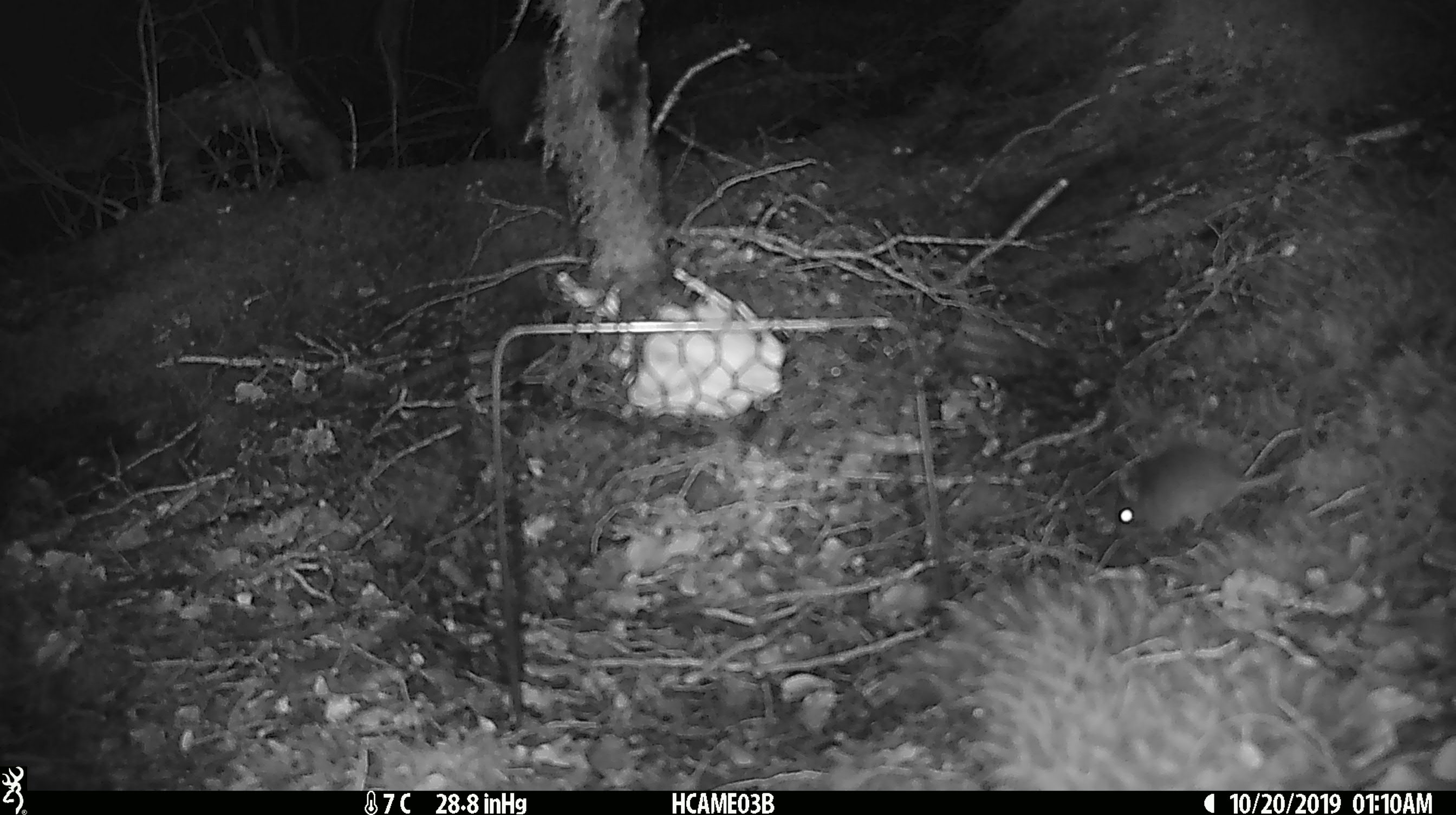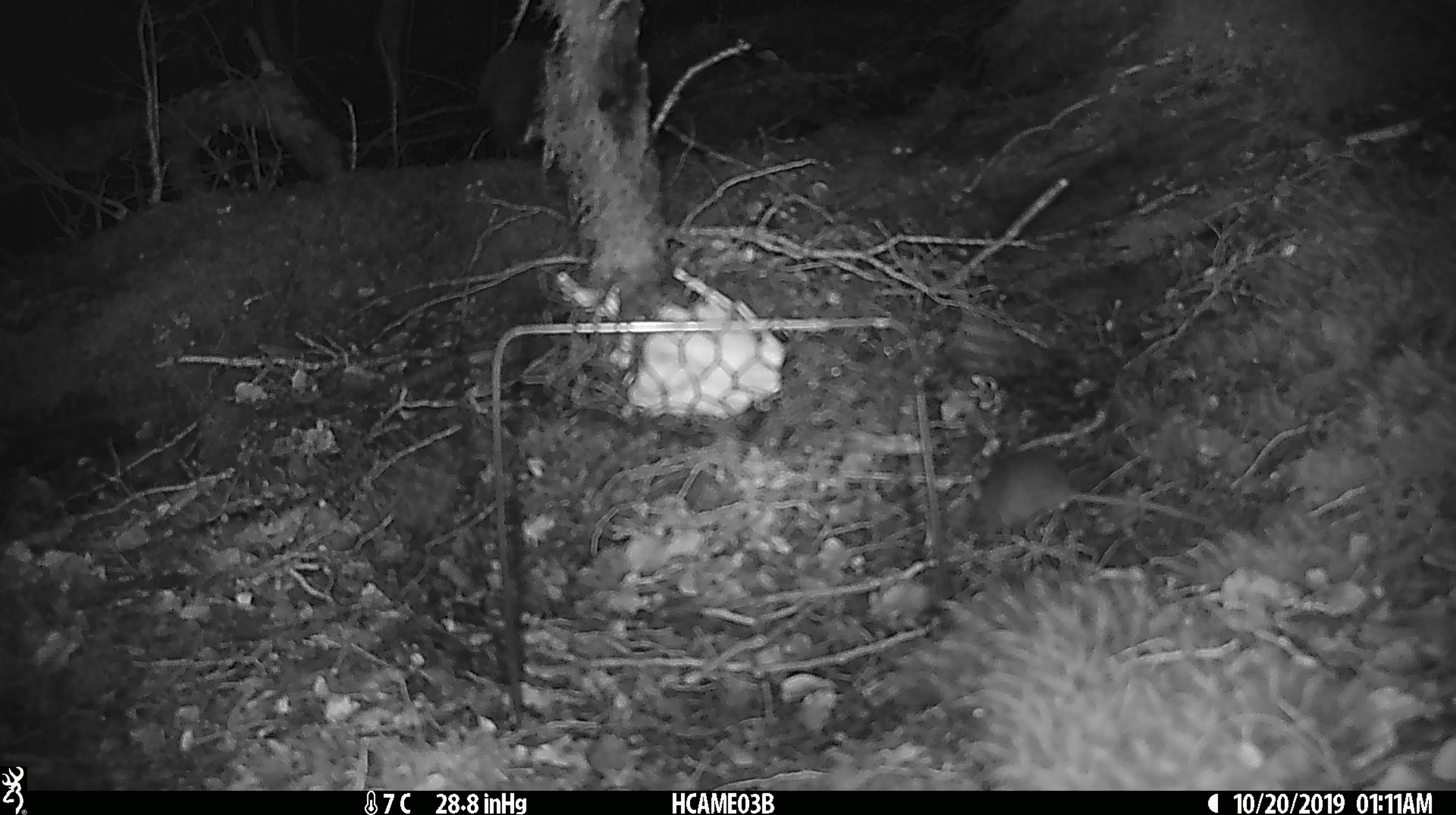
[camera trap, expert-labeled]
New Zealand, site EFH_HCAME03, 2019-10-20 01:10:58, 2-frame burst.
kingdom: Animalia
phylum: Chordata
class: Mammalia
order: Rodentia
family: Muridae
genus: Mus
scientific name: Mus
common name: mouse